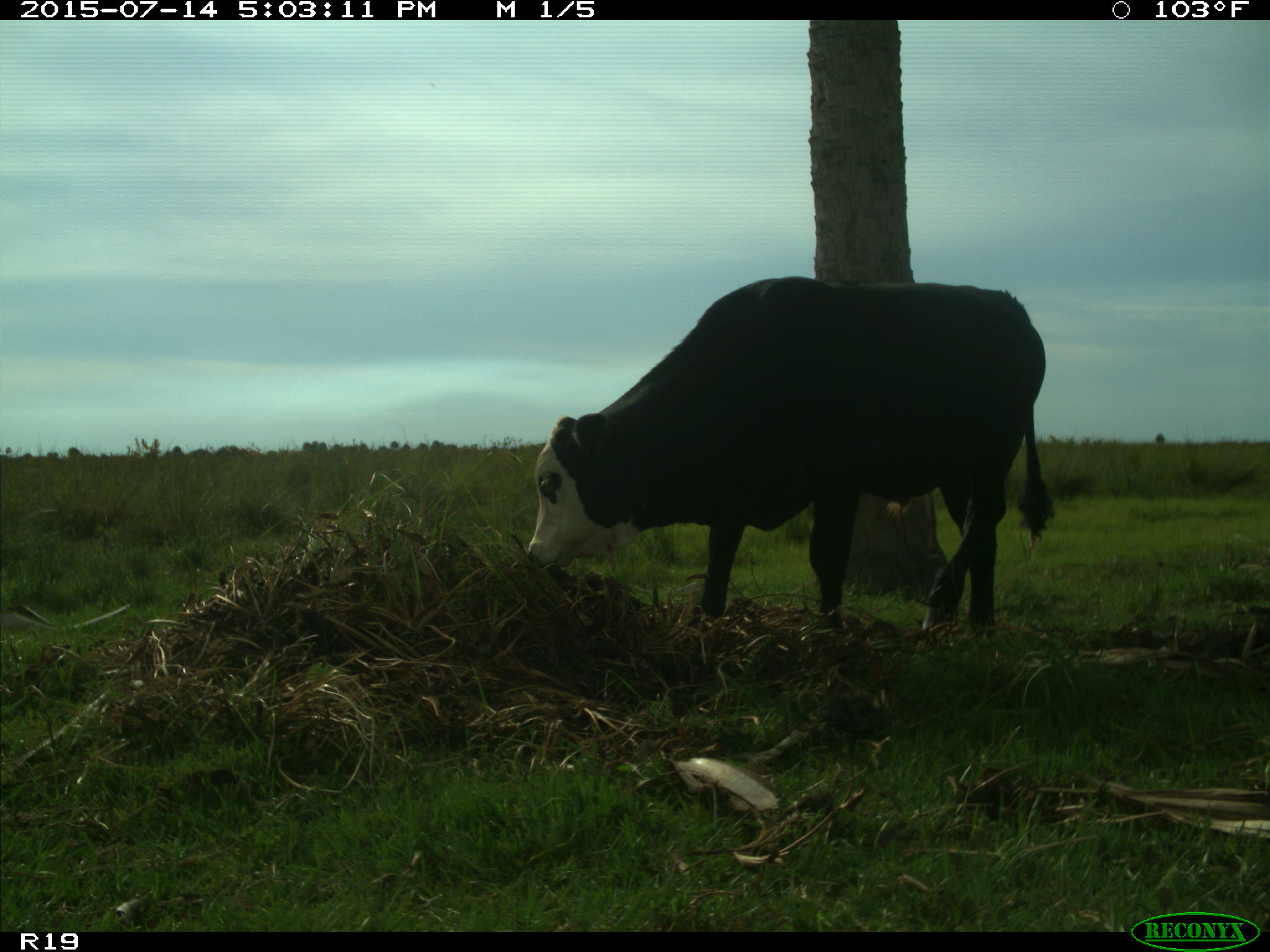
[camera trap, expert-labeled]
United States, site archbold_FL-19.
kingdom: Animalia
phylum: Chordata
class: Mammalia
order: Artiodactyla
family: Bovidae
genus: Bos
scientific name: Bos taurus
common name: domestic cow